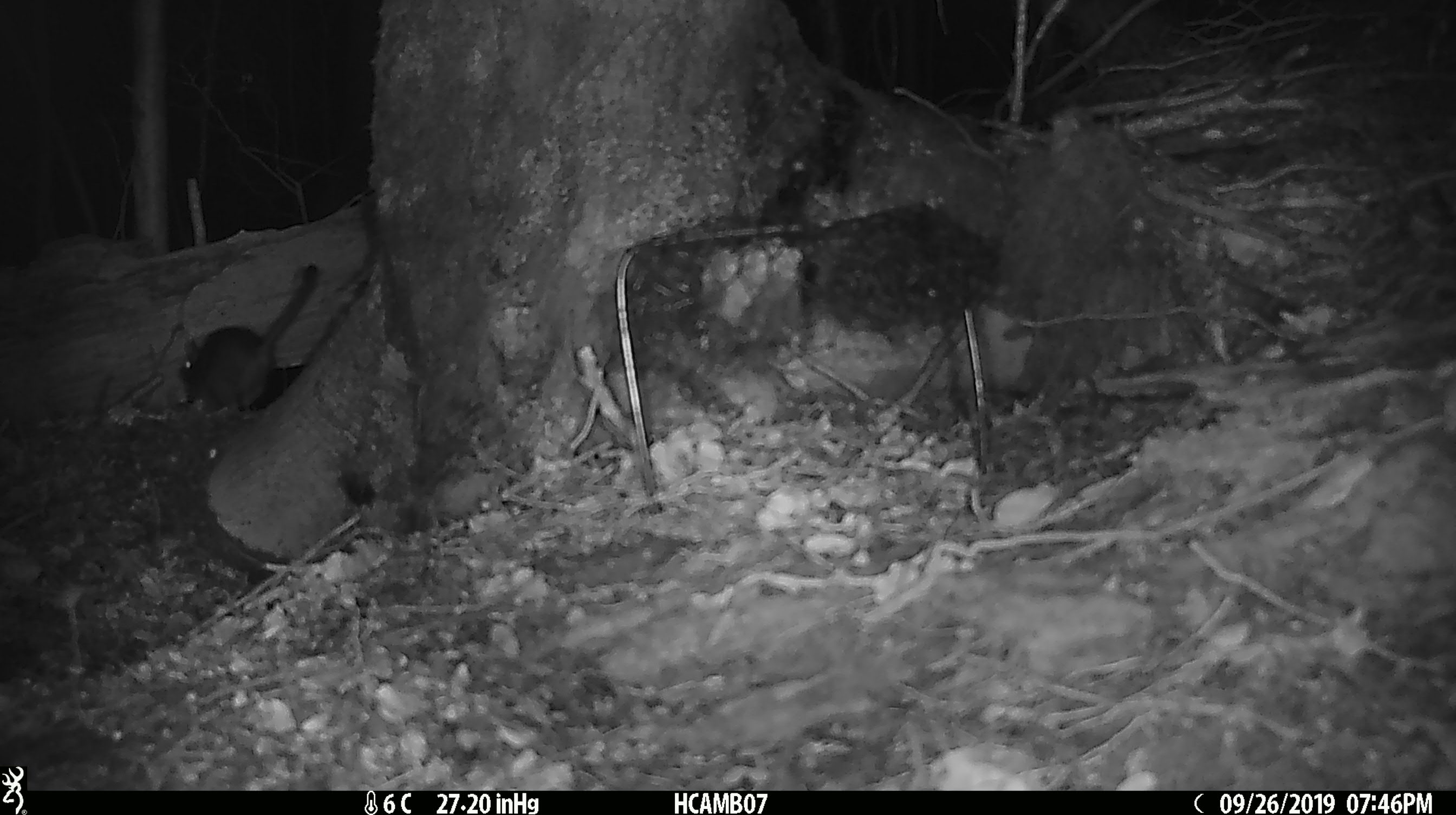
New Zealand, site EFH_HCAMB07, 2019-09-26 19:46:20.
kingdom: Animalia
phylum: Chordata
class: Mammalia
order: Rodentia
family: Muridae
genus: Mus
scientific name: Mus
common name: mouse